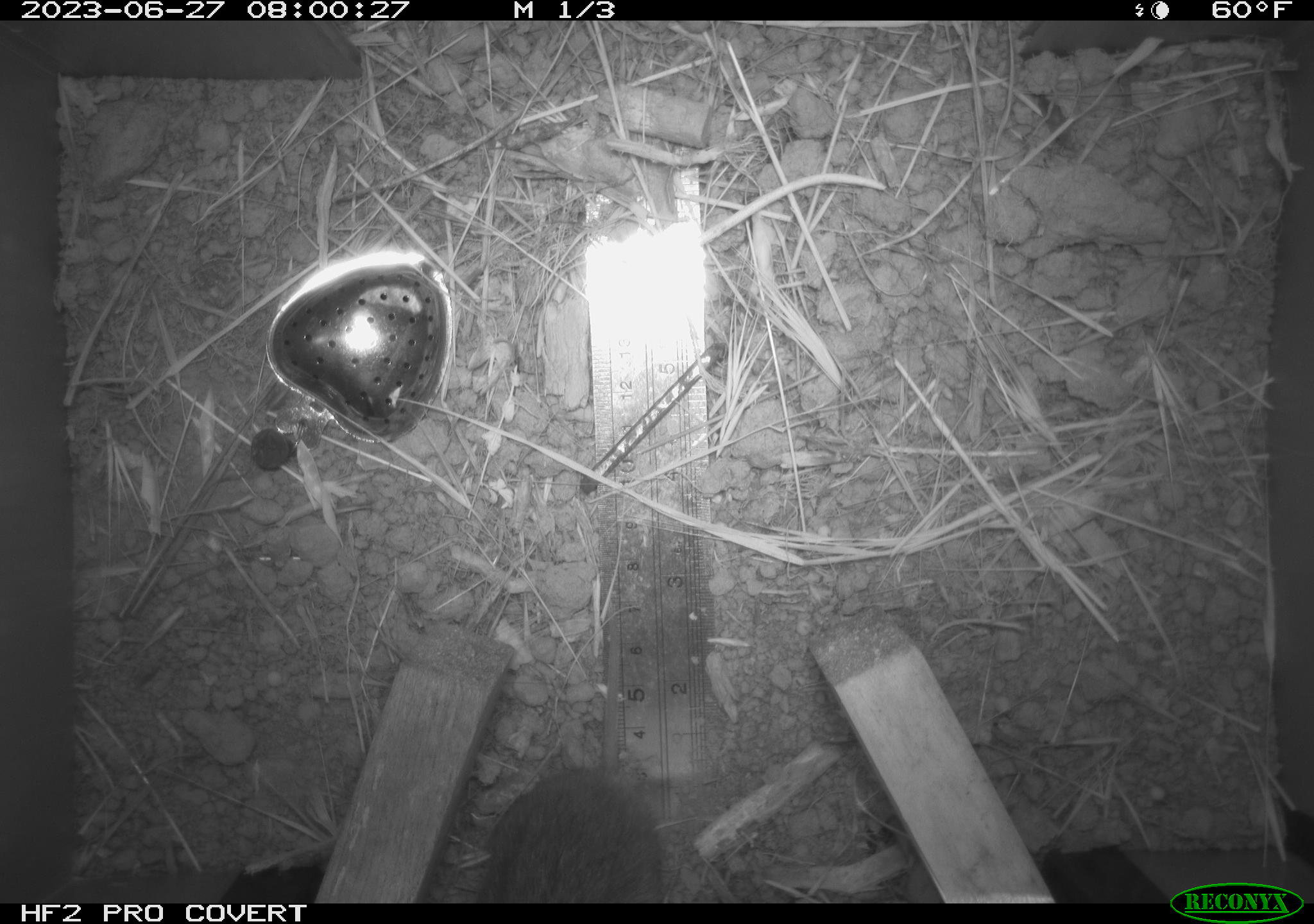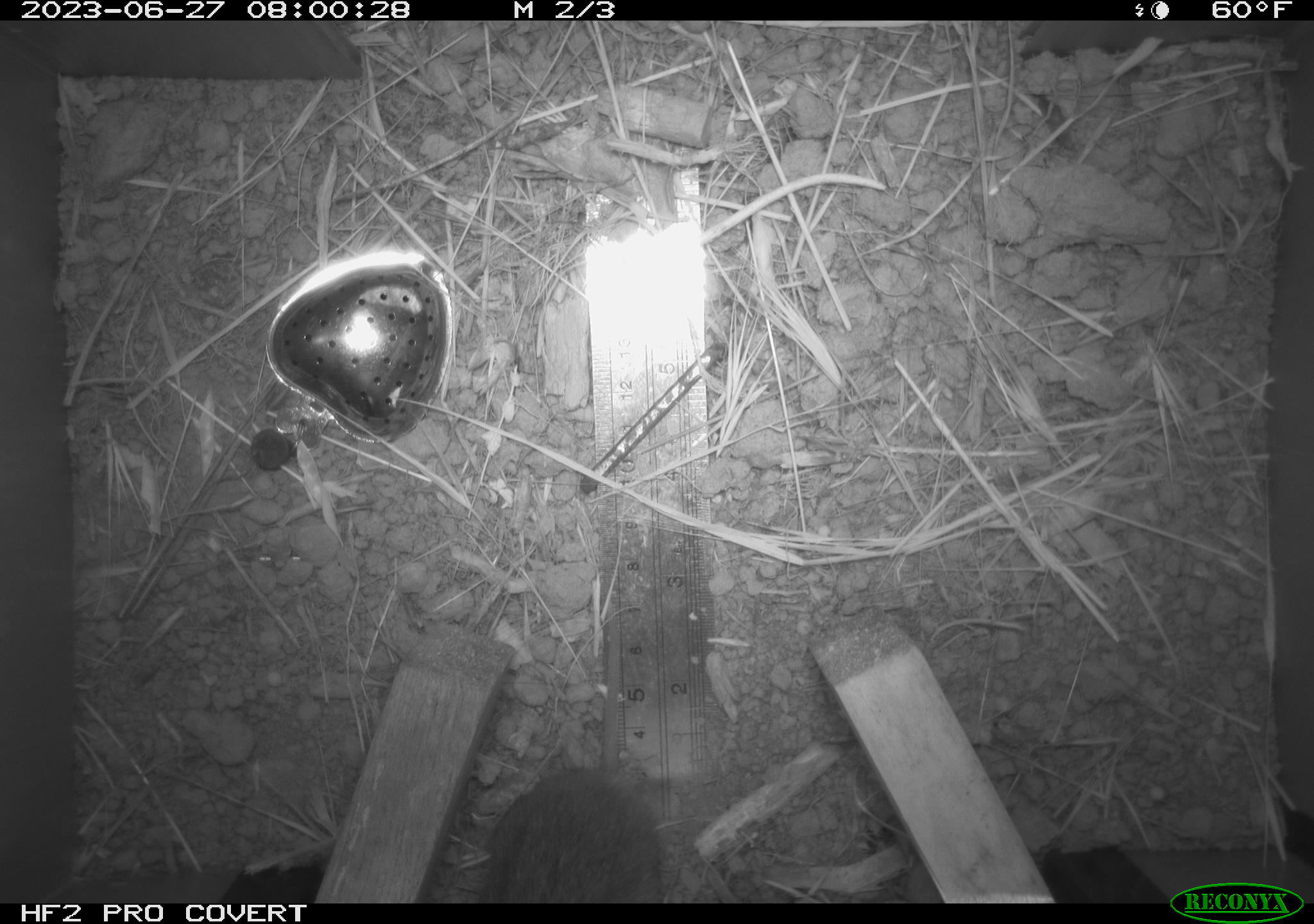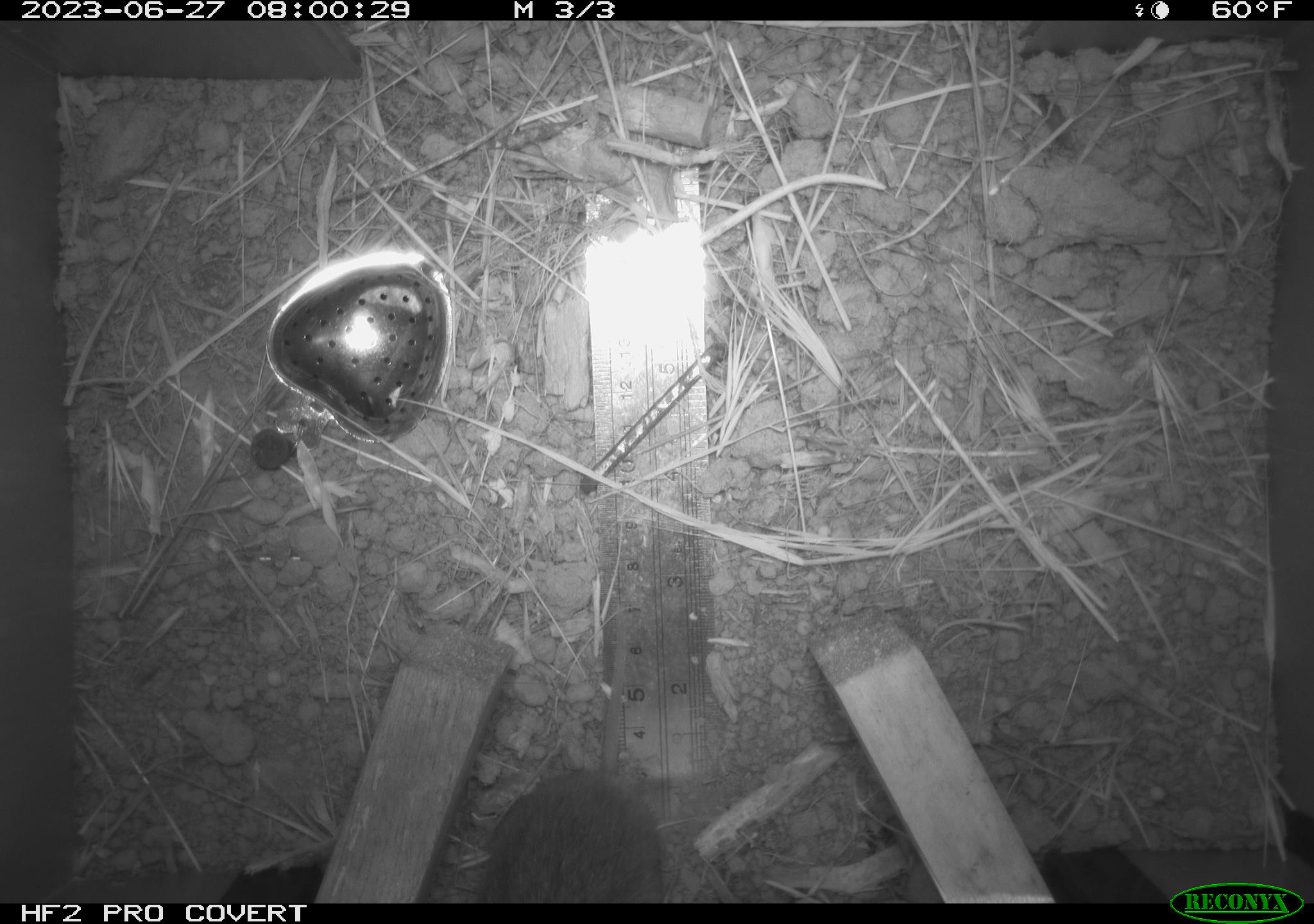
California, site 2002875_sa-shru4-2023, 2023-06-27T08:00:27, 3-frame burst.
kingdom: Animalia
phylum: Chordata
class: Mammalia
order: Rodentia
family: Cricetidae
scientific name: Arvicolinae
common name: voles, lemmings, and muskrats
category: arvicolinae subfamily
Arvicolinae subfamily (voles, lemmings, and muskrats) (Arvicolinae).